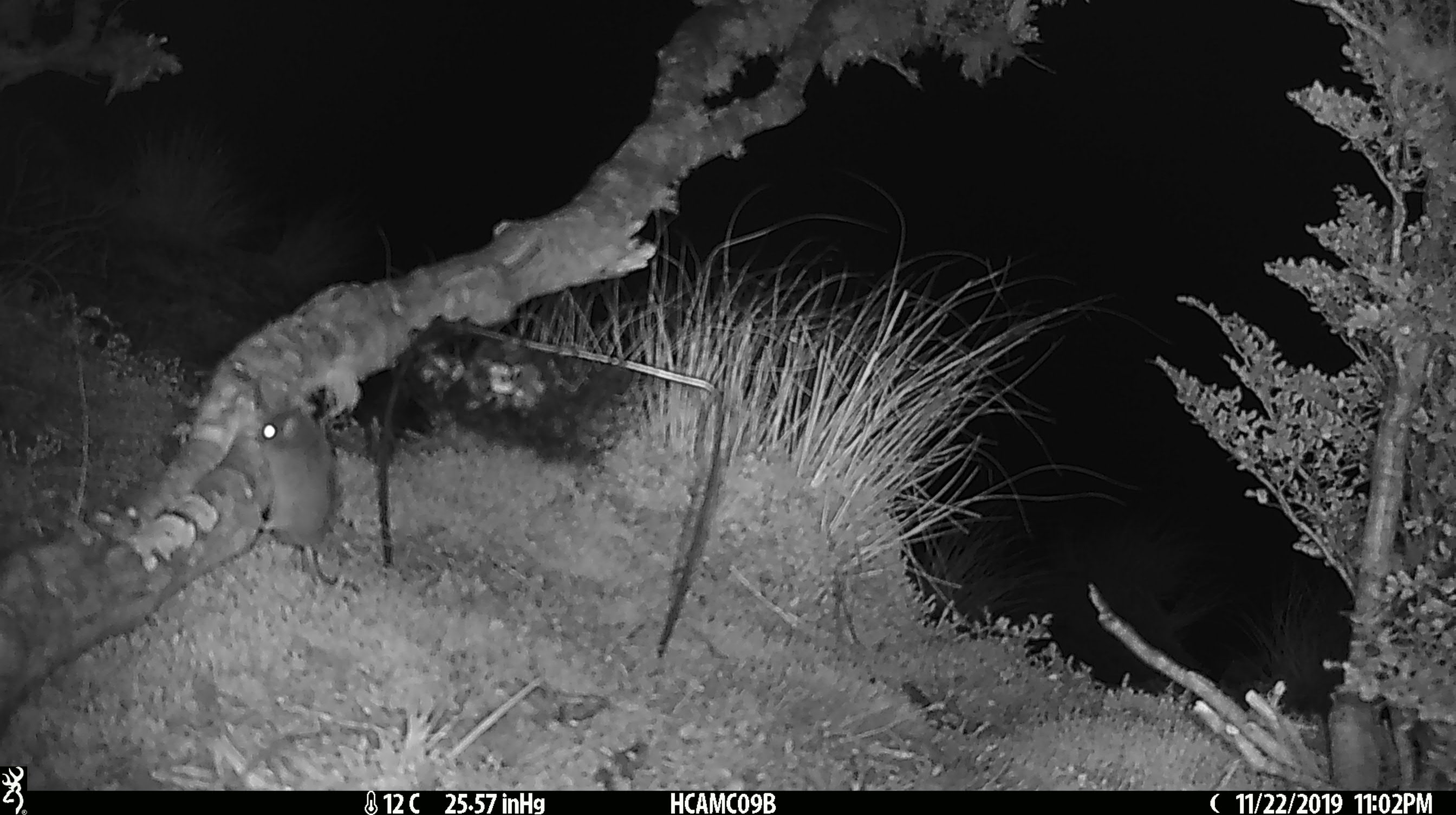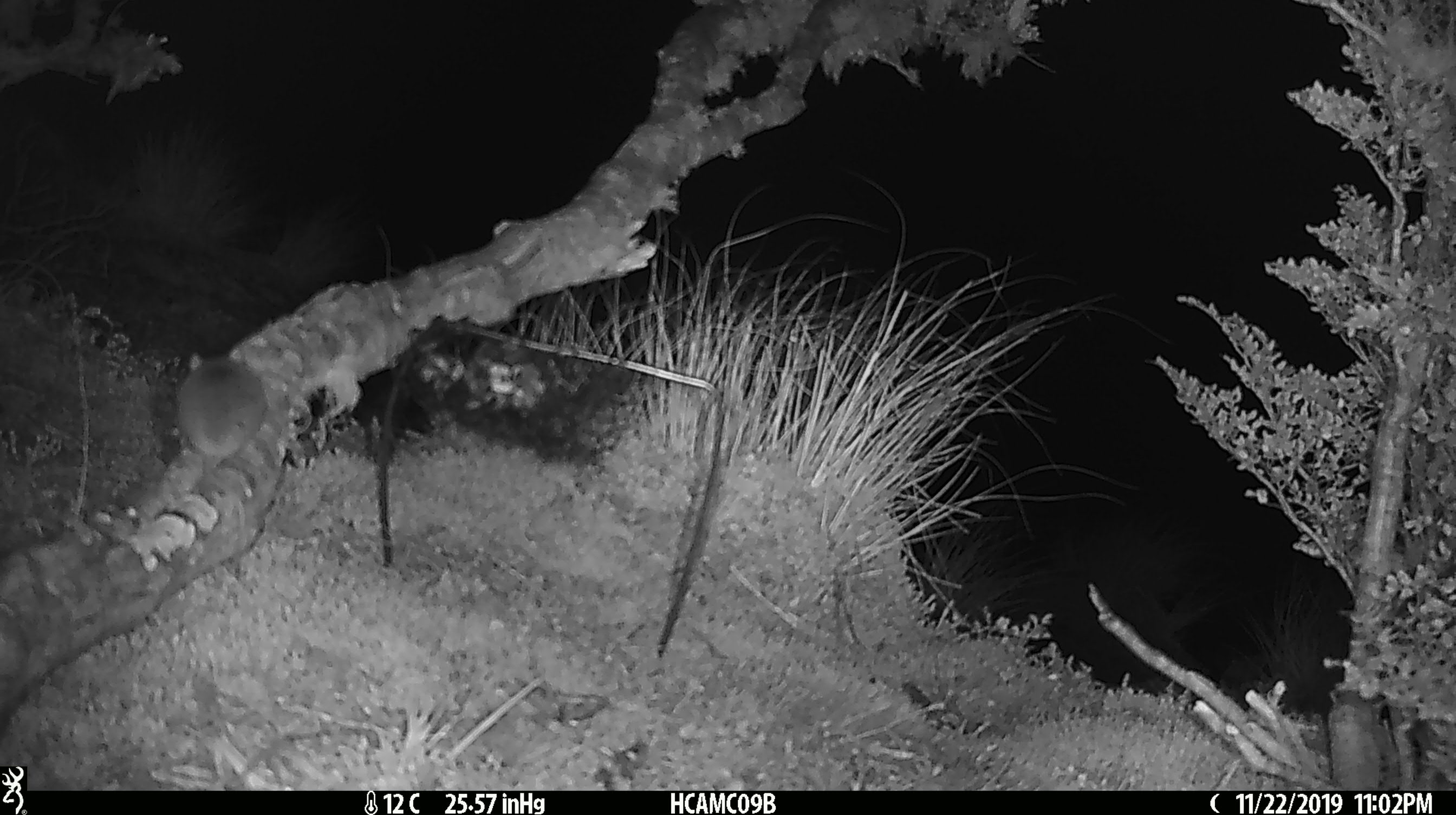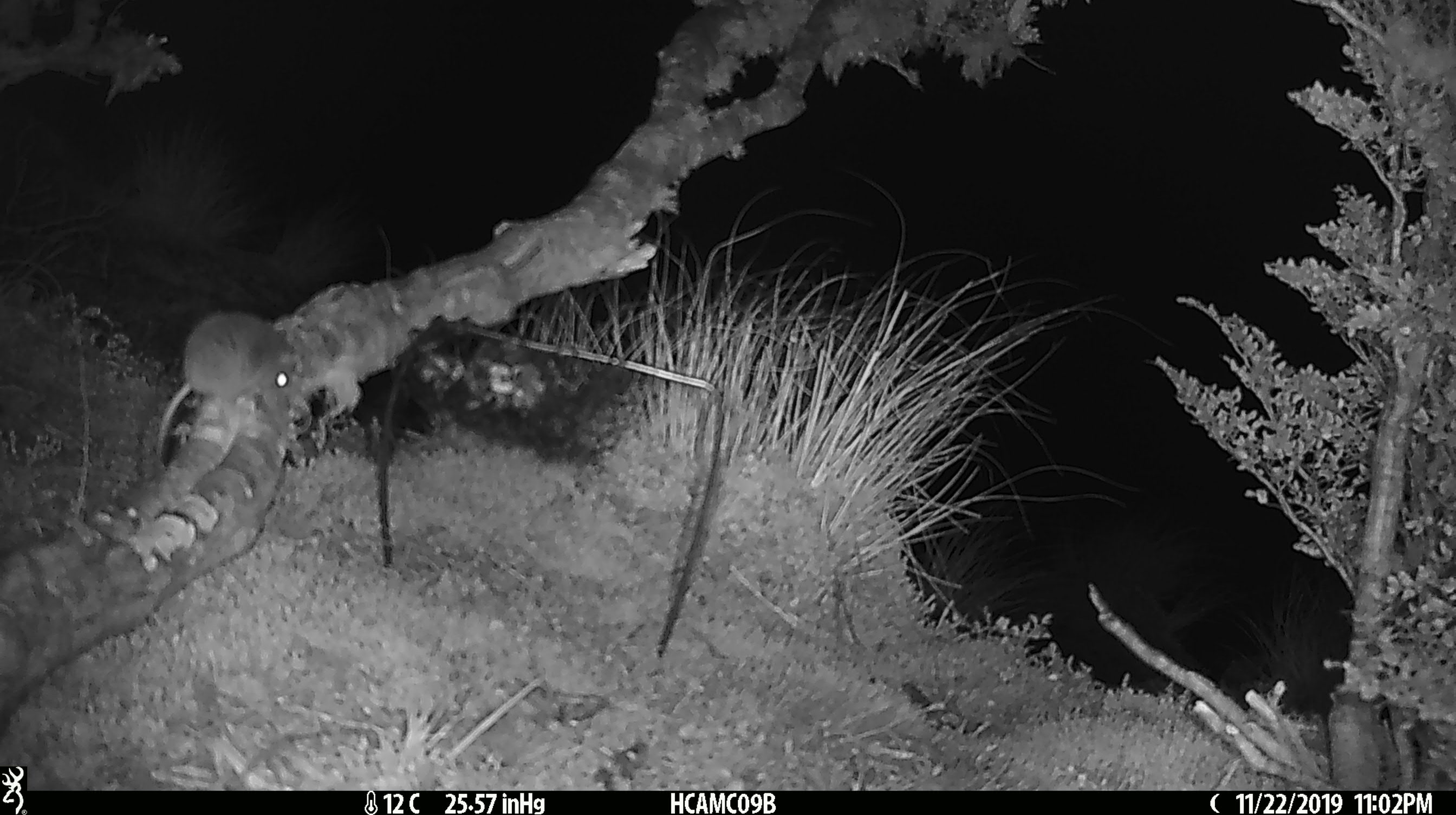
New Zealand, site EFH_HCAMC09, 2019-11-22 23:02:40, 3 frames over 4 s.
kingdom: Animalia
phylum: Chordata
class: Mammalia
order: Rodentia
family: Muridae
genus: Mus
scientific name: Mus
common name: mouse